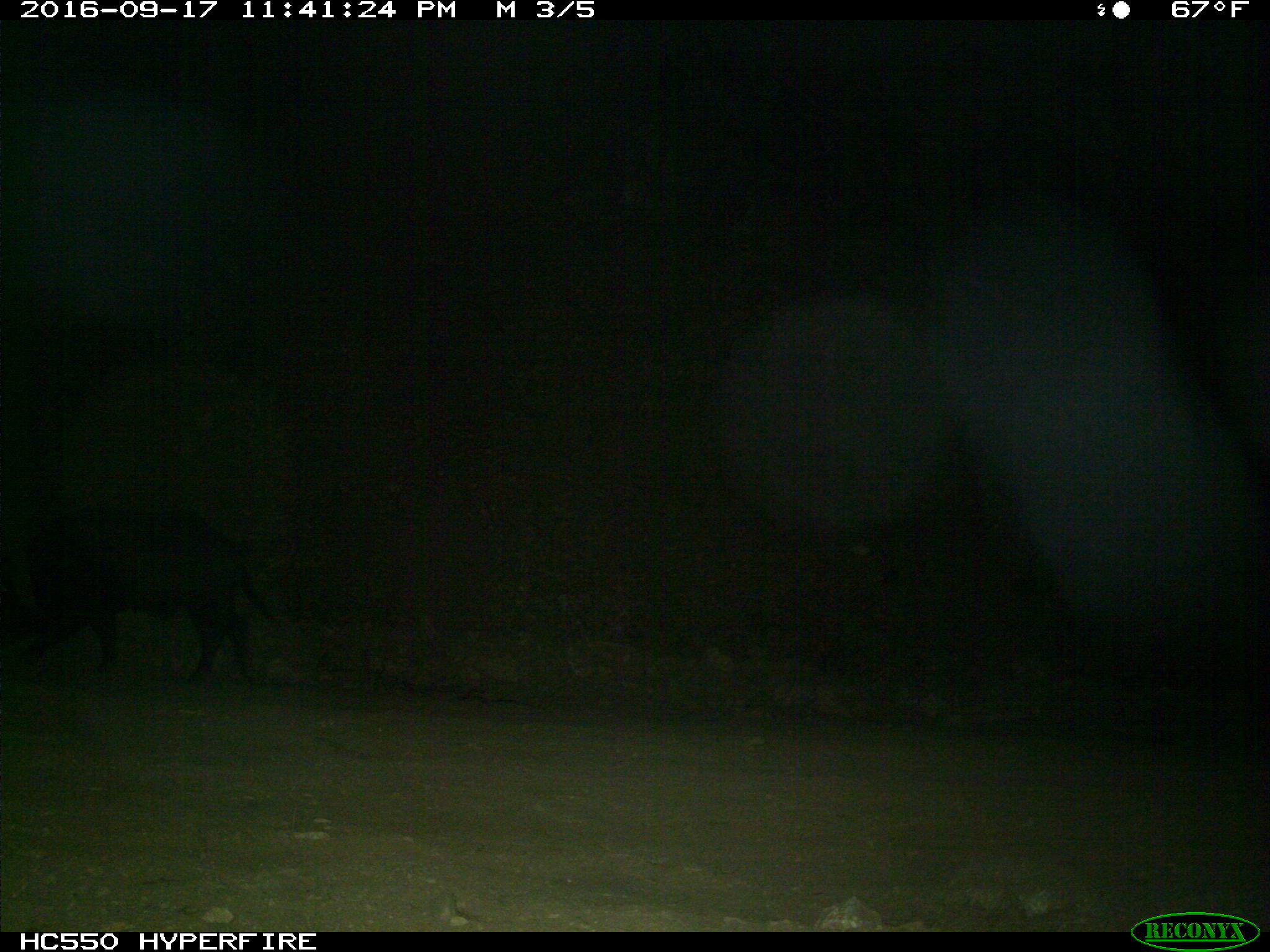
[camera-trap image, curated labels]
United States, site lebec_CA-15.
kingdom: Animalia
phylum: Chordata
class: Mammalia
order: Artiodactyla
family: Suidae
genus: Sus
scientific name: Sus scrofa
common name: wild boar